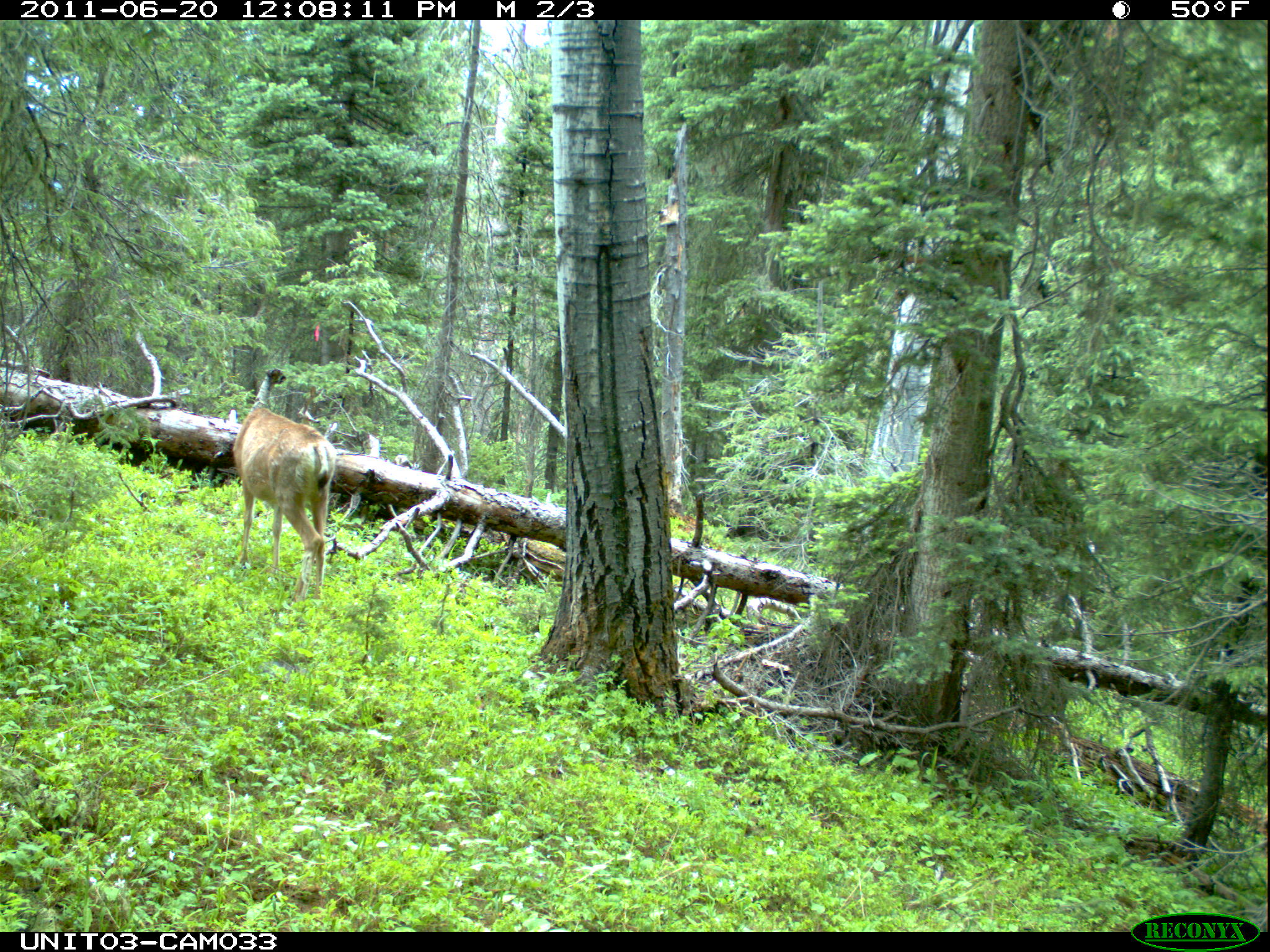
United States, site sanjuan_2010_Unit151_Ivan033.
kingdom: Animalia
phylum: Chordata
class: Mammalia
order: Artiodactyla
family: Cervidae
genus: Odocoileus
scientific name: Odocoileus hemionus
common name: mule deer